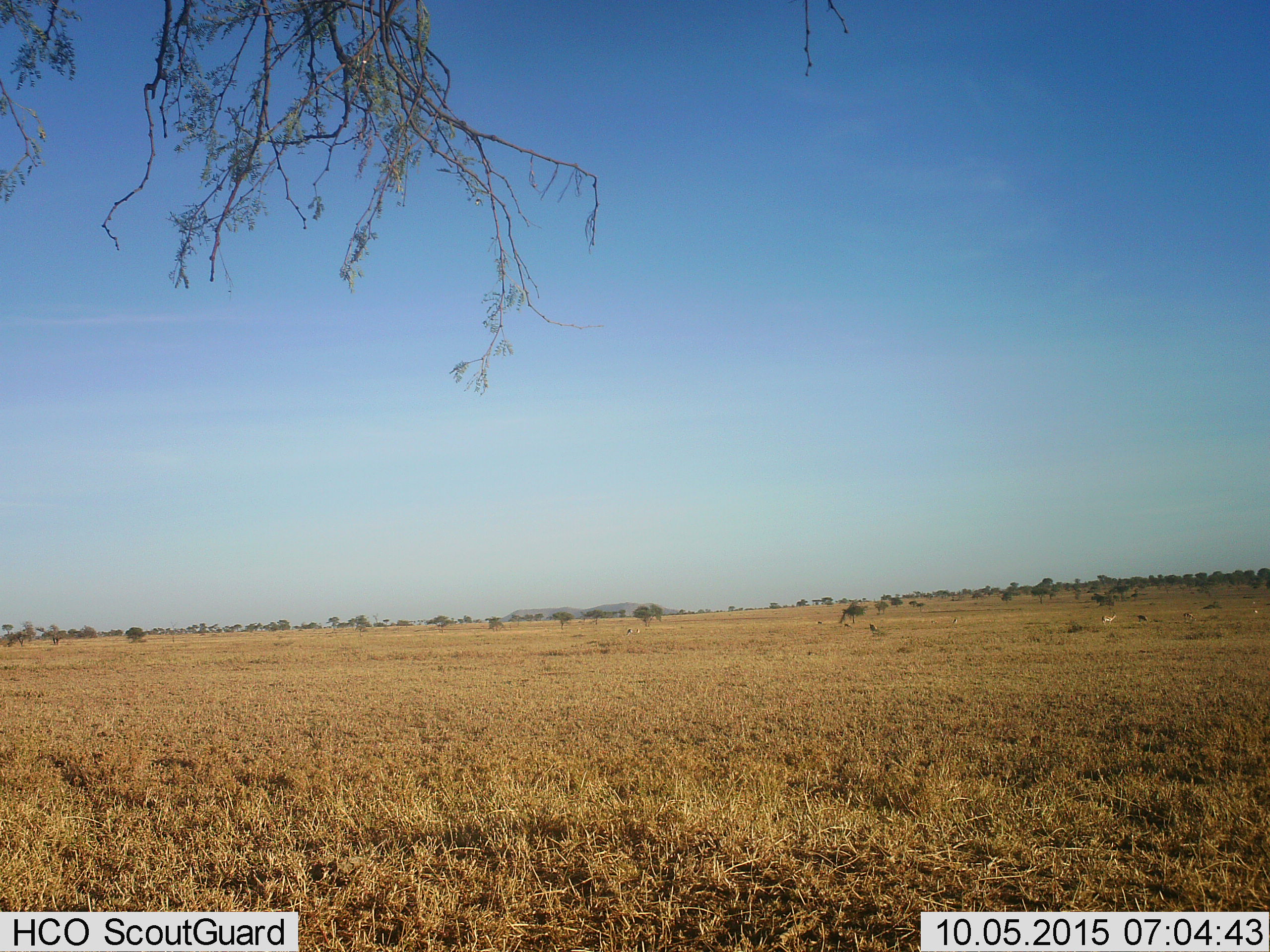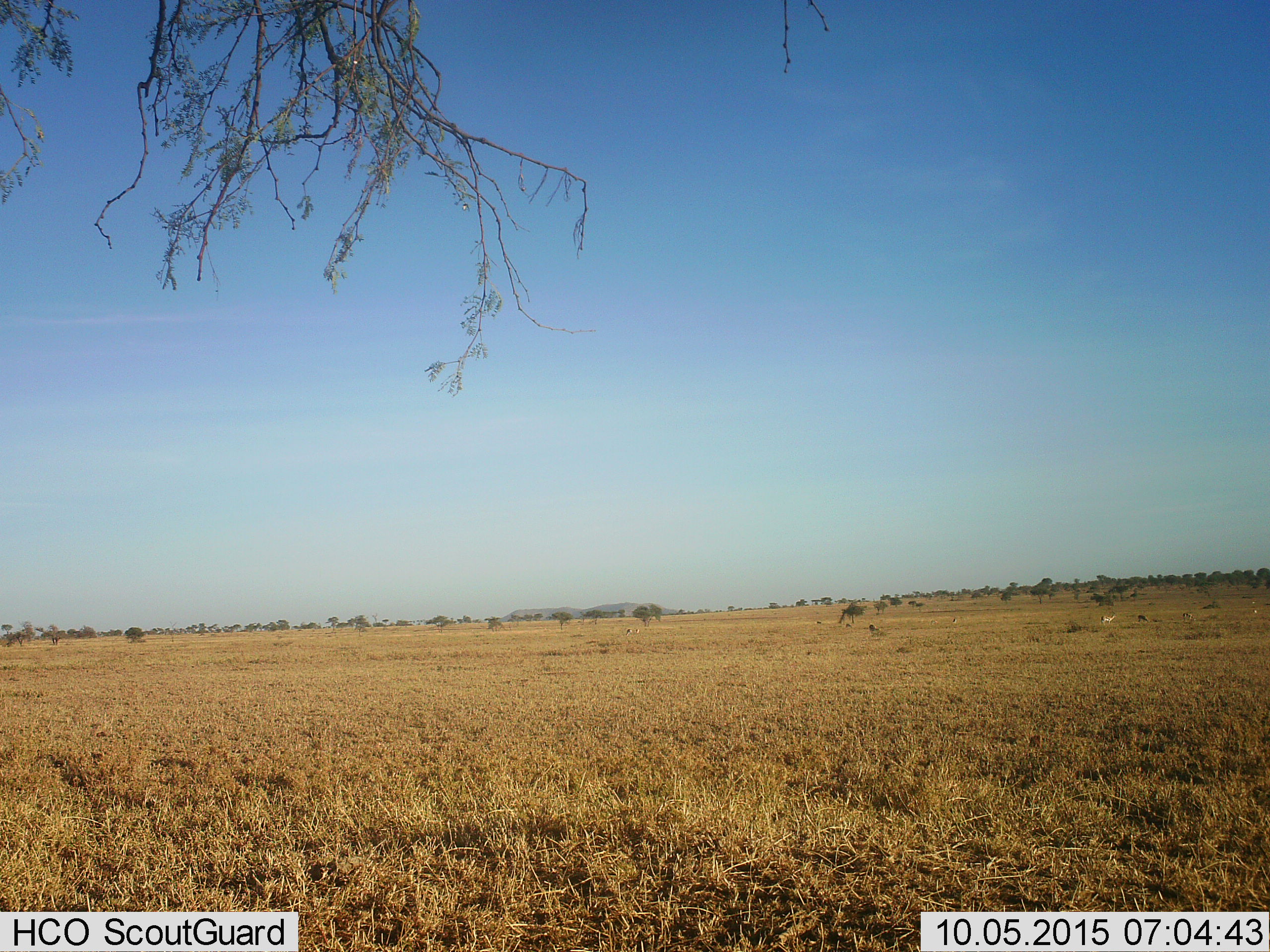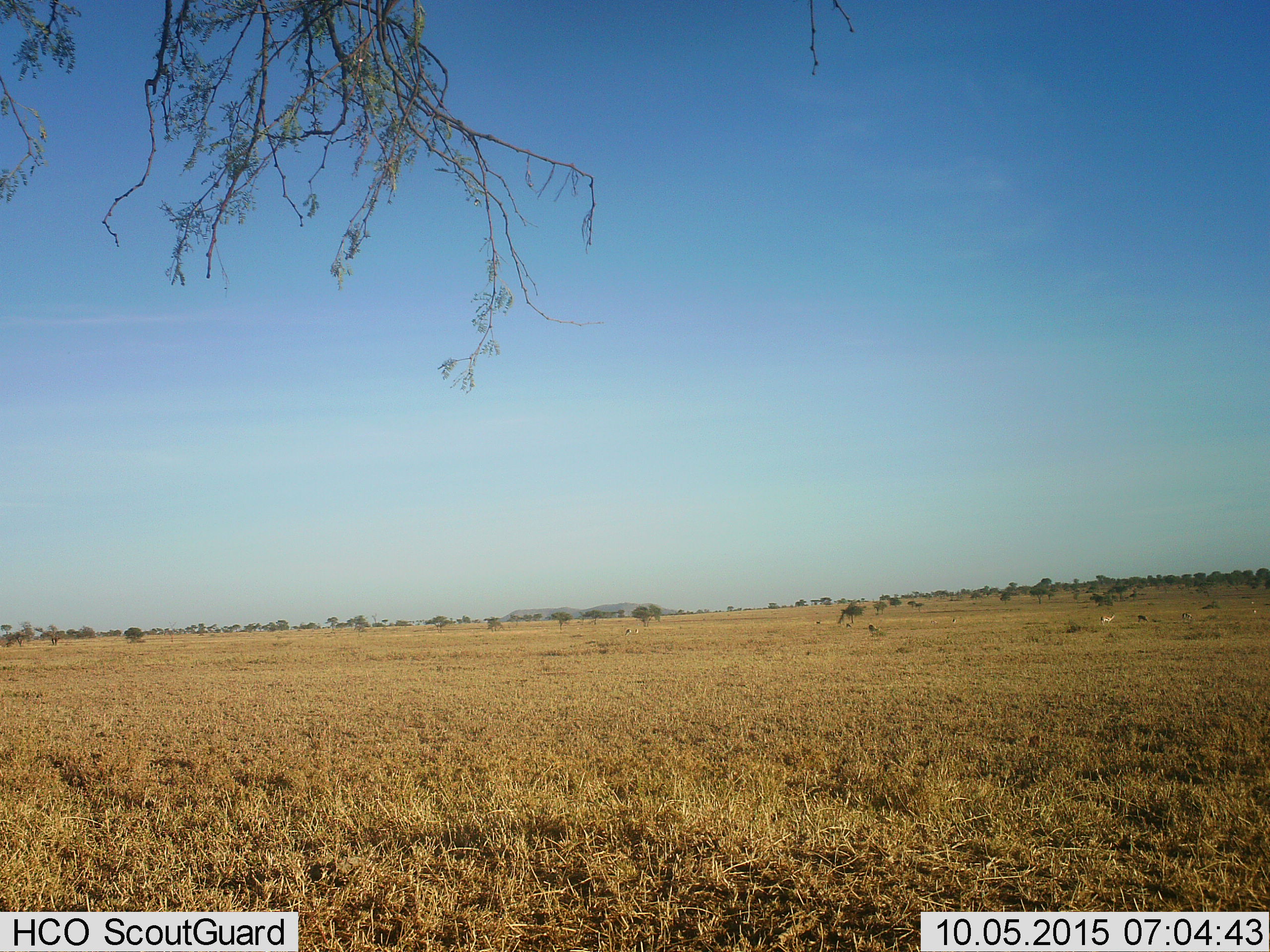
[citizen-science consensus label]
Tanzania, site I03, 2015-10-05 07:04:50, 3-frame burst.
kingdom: Animalia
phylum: Chordata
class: Mammalia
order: Artiodactyla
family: Bovidae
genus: Eudorcas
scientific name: Eudorcas thomsonii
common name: thomson's gazelle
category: gazellethomsons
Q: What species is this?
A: Gazellethomsons (thomson's gazelle) (Eudorcas thomsonii).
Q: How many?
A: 11-50.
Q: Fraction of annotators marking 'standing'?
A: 100%.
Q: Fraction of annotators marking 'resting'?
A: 17%.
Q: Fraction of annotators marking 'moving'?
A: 50%.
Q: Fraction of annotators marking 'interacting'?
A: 0%.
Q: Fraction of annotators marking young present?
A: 0%.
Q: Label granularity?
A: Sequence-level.